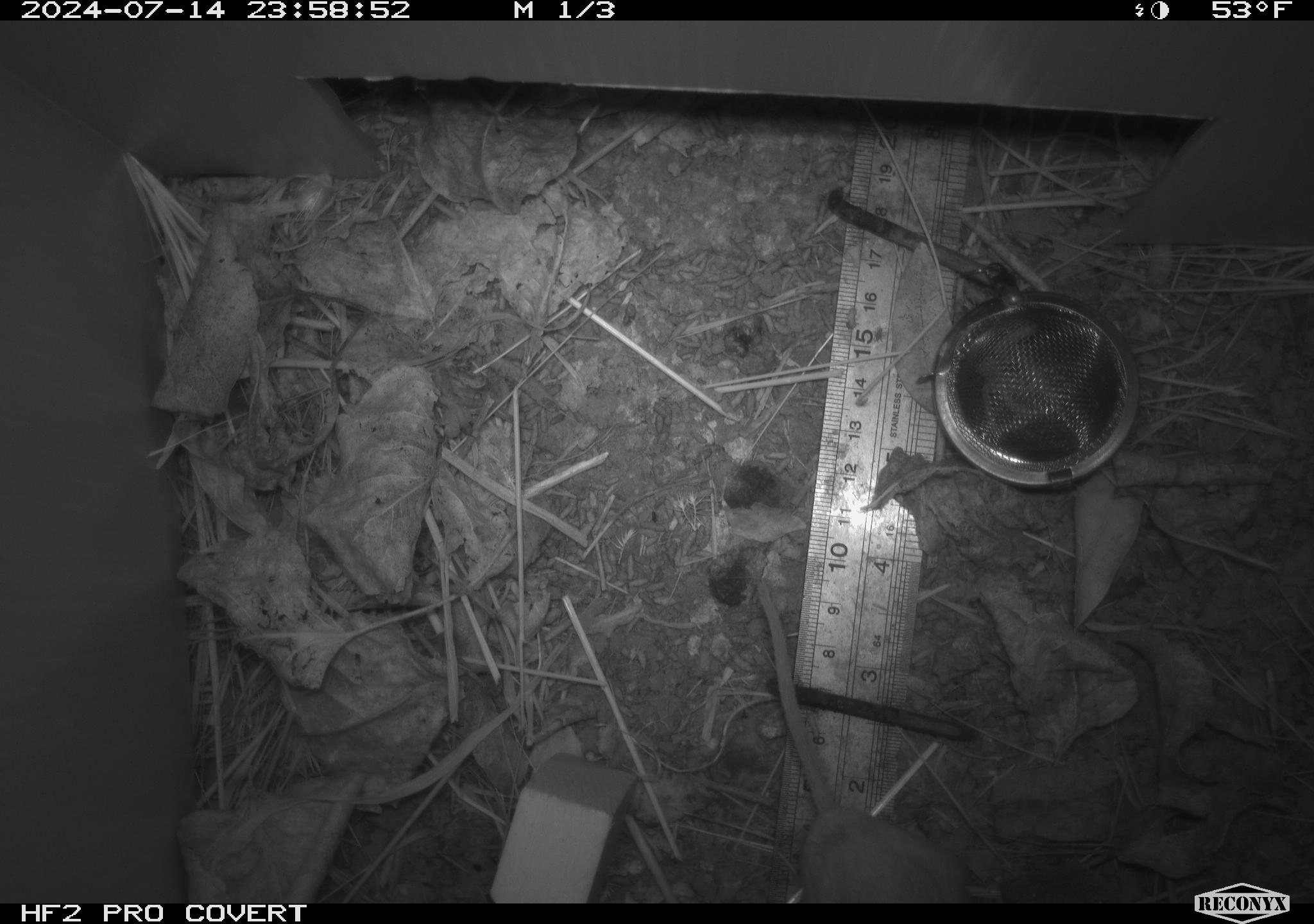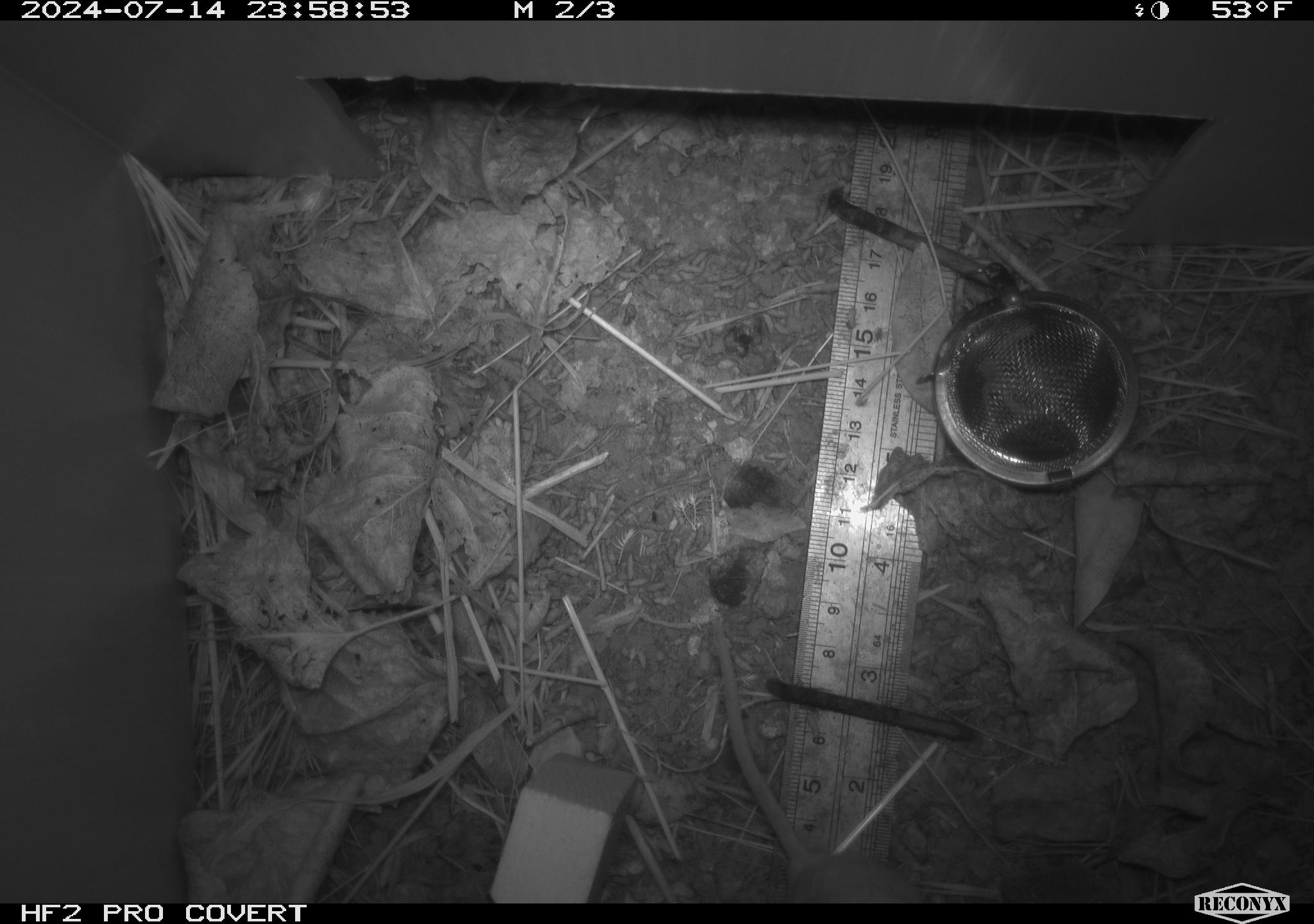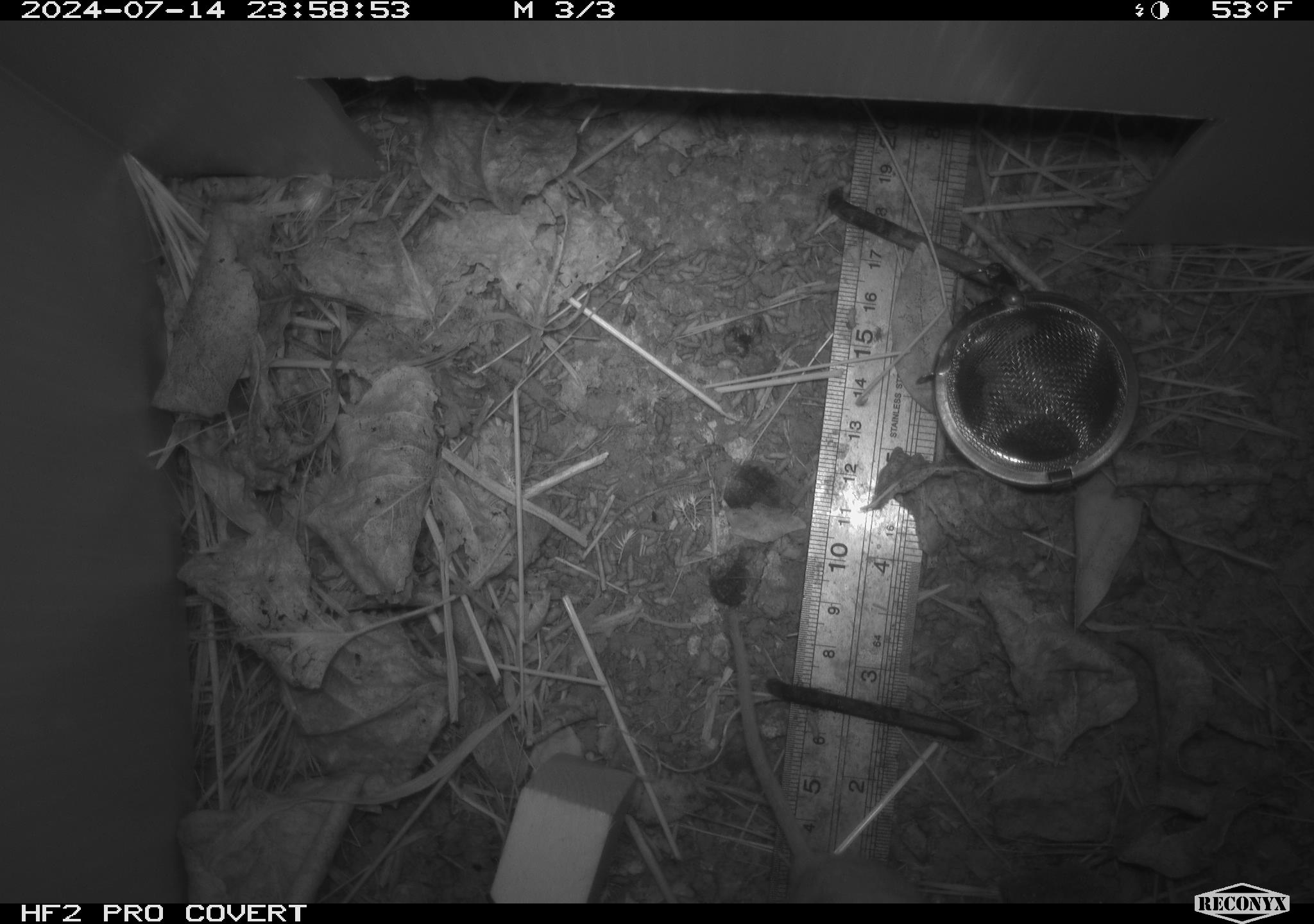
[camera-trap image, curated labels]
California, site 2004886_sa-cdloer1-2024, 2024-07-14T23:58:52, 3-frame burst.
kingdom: Animalia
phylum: Chordata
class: Mammalia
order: Rodentia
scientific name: Rodentia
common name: mouse species